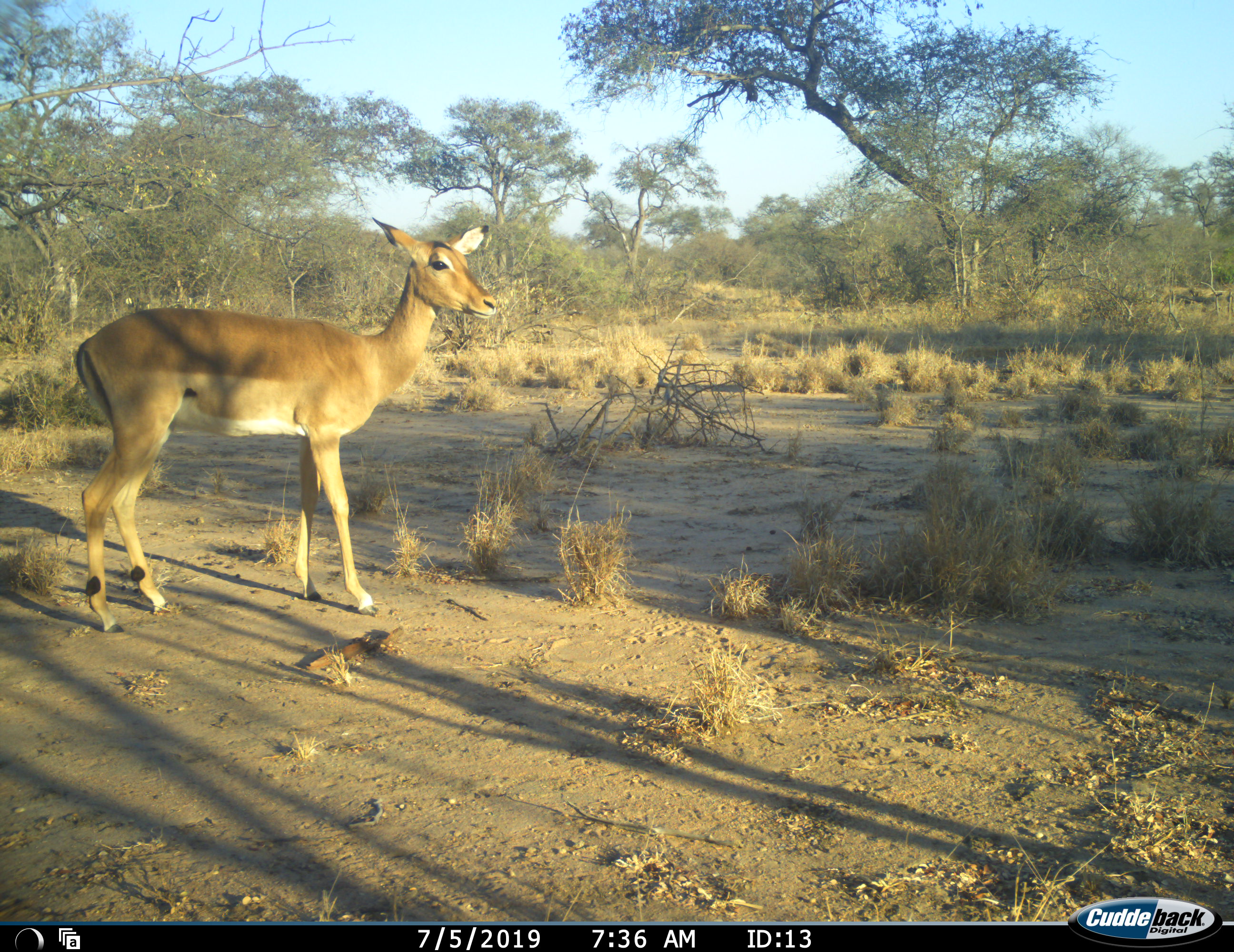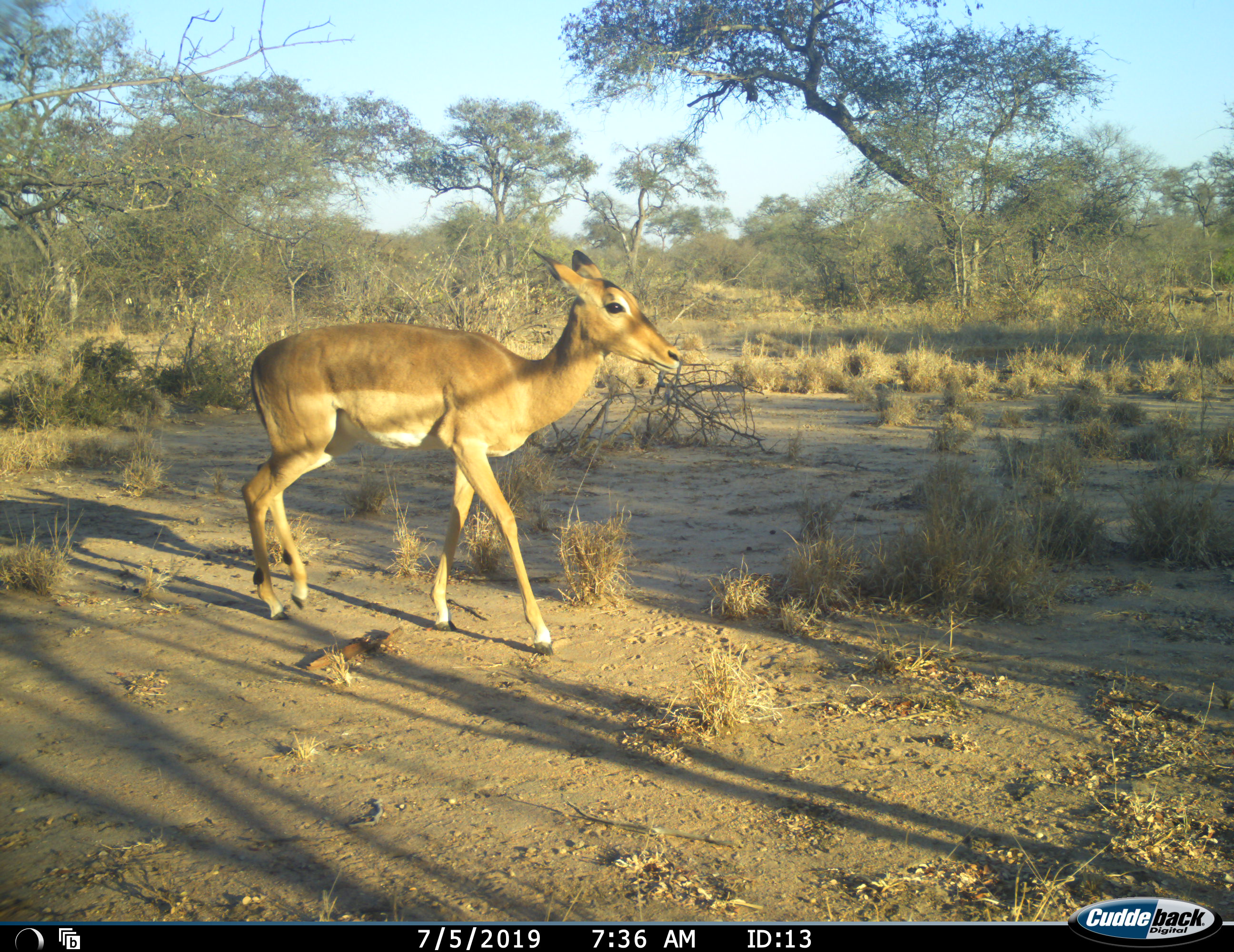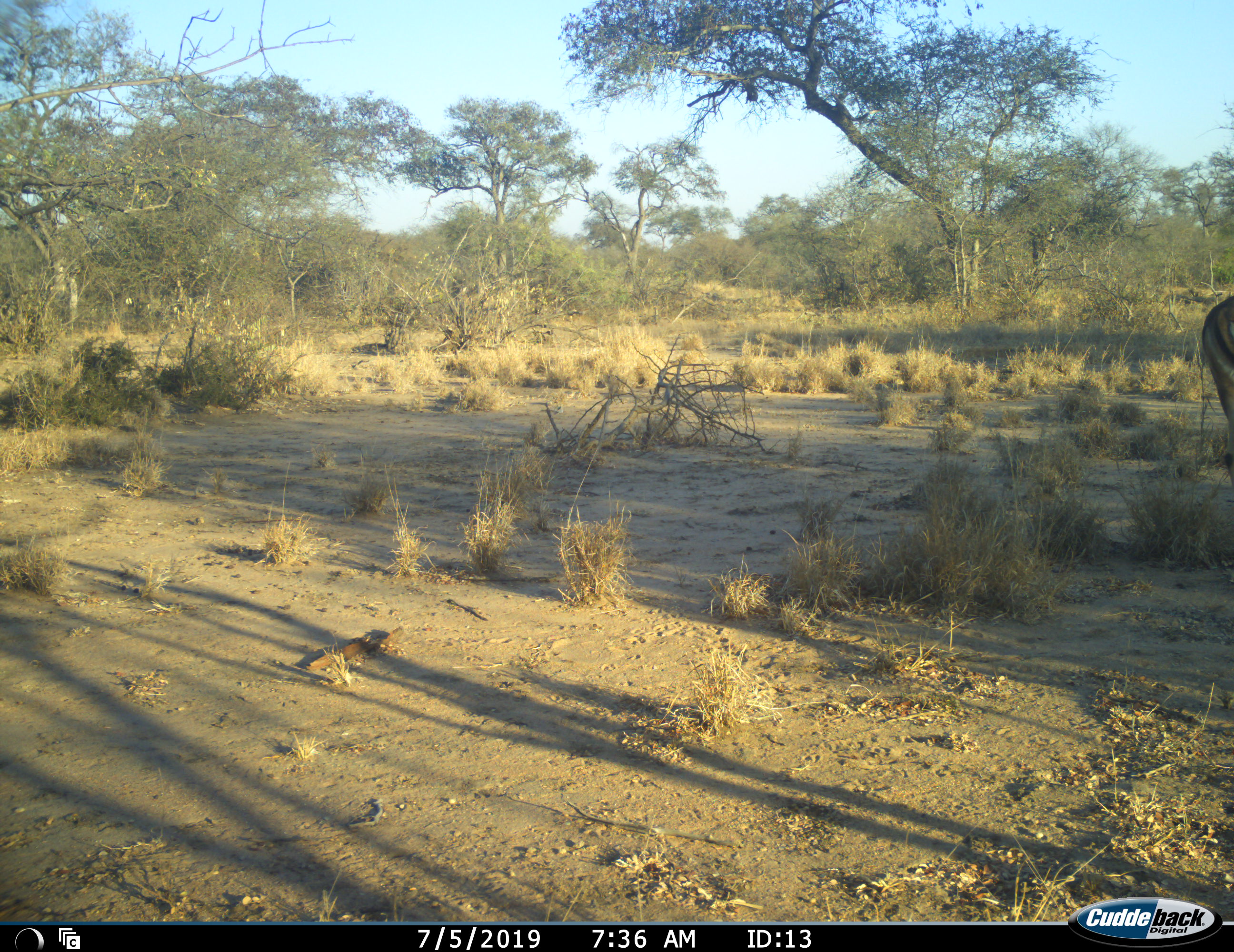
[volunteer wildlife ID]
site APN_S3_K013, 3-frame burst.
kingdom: Animalia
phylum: Chordata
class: Mammalia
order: Artiodactyla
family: Bovidae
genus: Aepyceros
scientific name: Aepyceros melampus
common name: impala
Impala (Aepyceros melampus), count 1. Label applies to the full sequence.